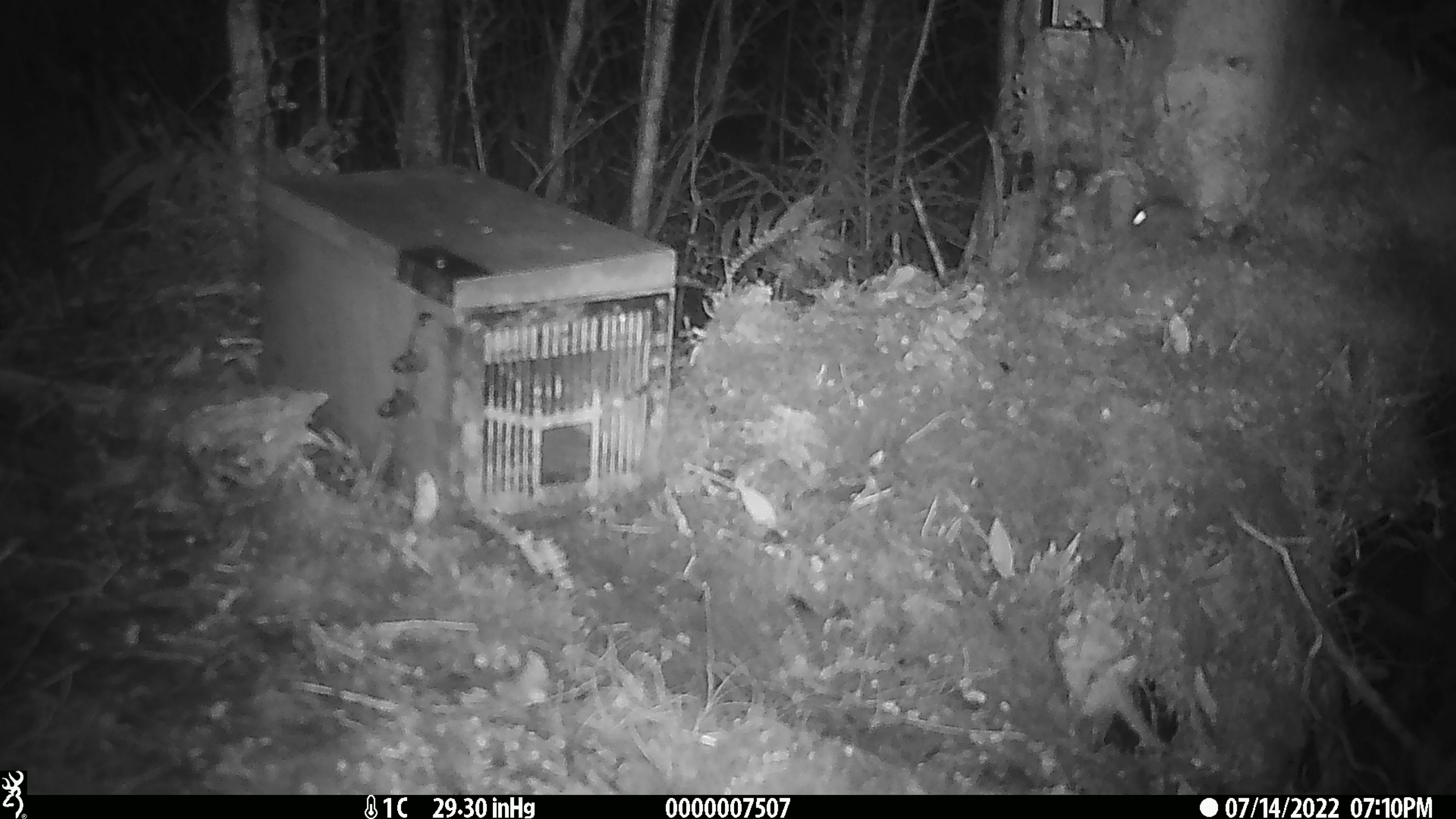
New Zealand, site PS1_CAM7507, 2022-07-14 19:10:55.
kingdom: Animalia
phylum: Chordata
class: Mammalia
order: Rodentia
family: Muridae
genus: Mus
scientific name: Mus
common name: mouse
Mouse (Mus).